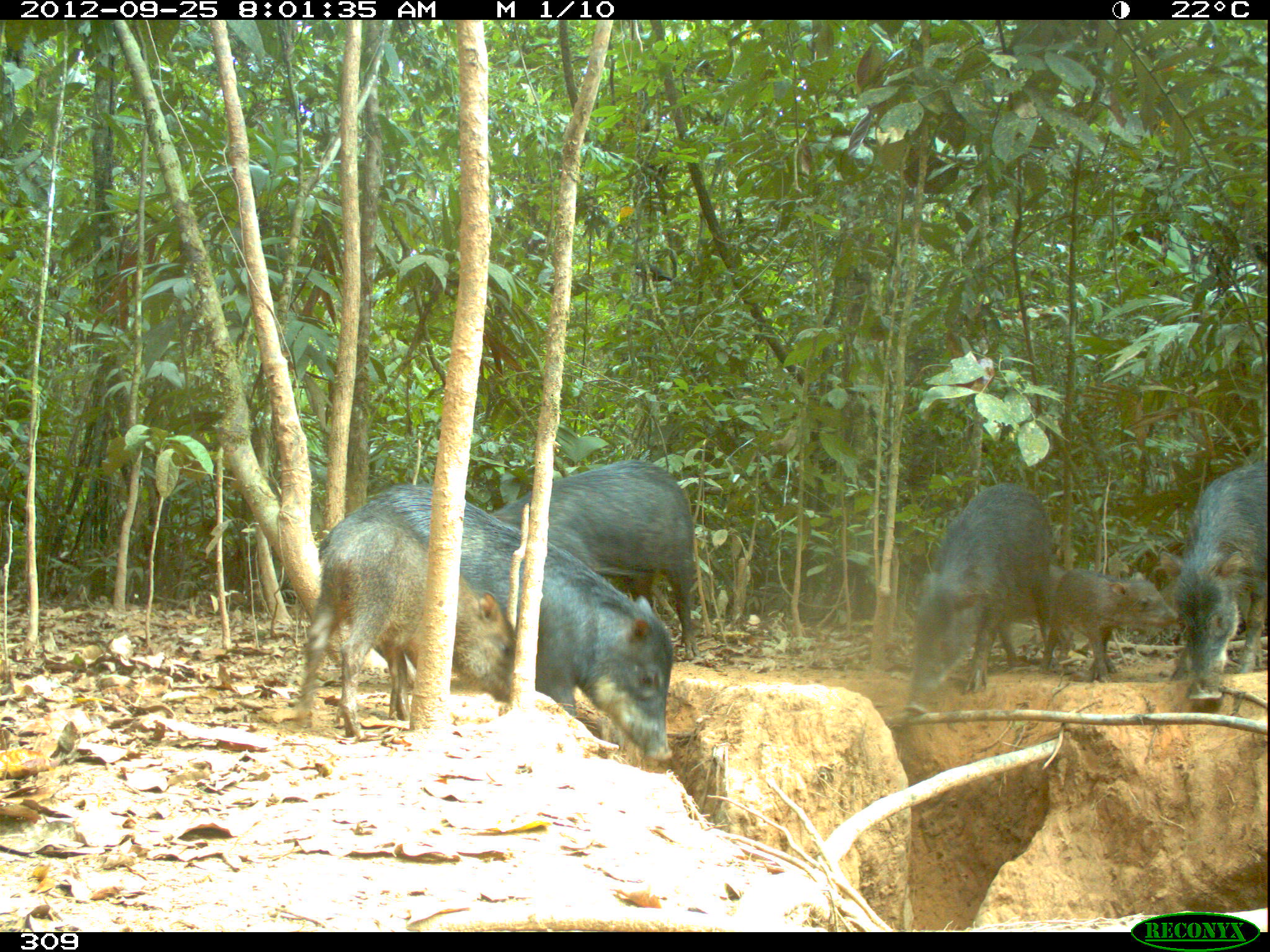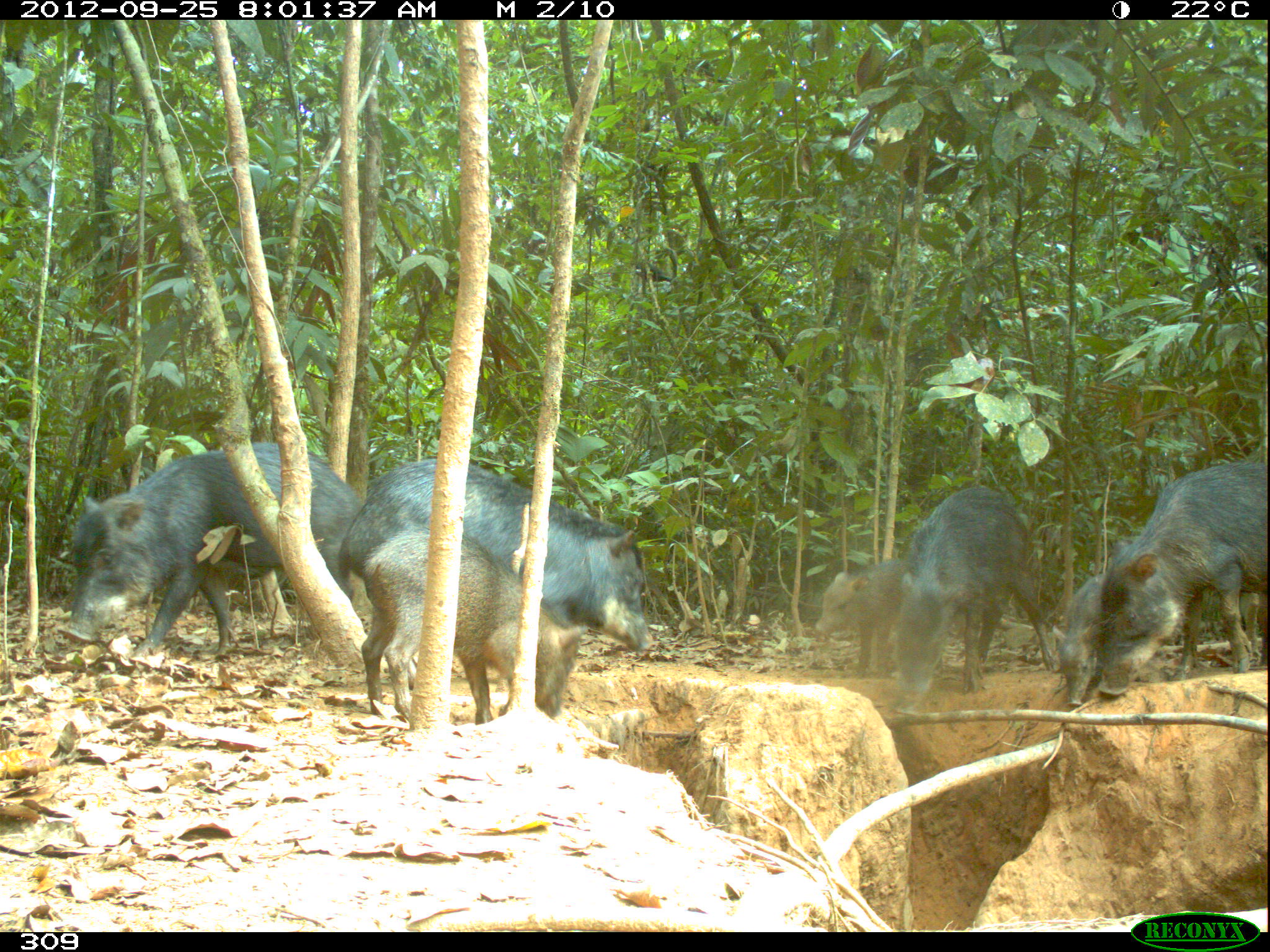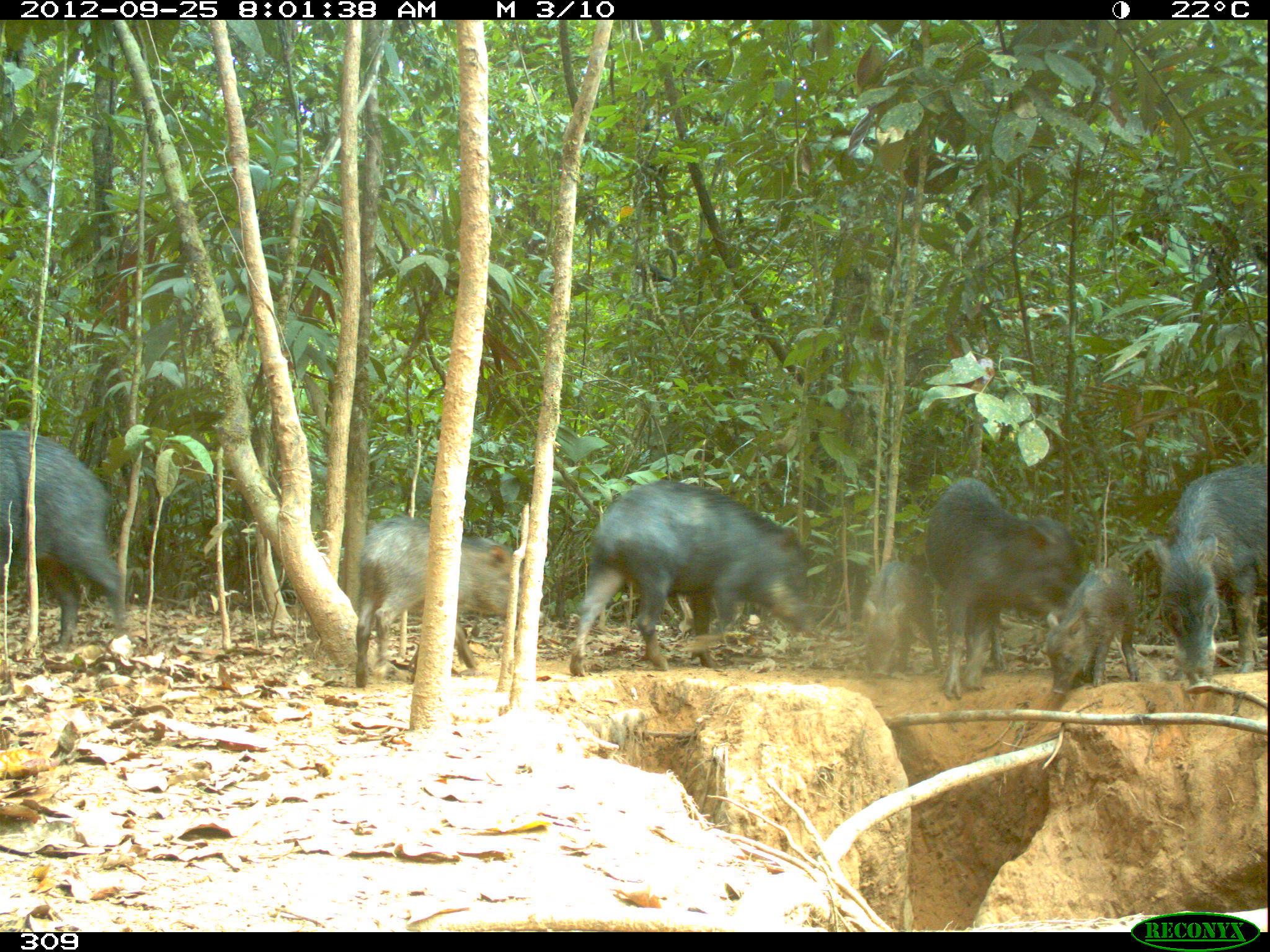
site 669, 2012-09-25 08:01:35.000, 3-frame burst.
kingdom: Animalia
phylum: Chordata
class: Mammalia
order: Artiodactyla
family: Tayassuidae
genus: Tayassu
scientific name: Tayassu pecari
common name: white-lipped peccary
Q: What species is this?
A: Tayassu pecari (white-lipped peccary).